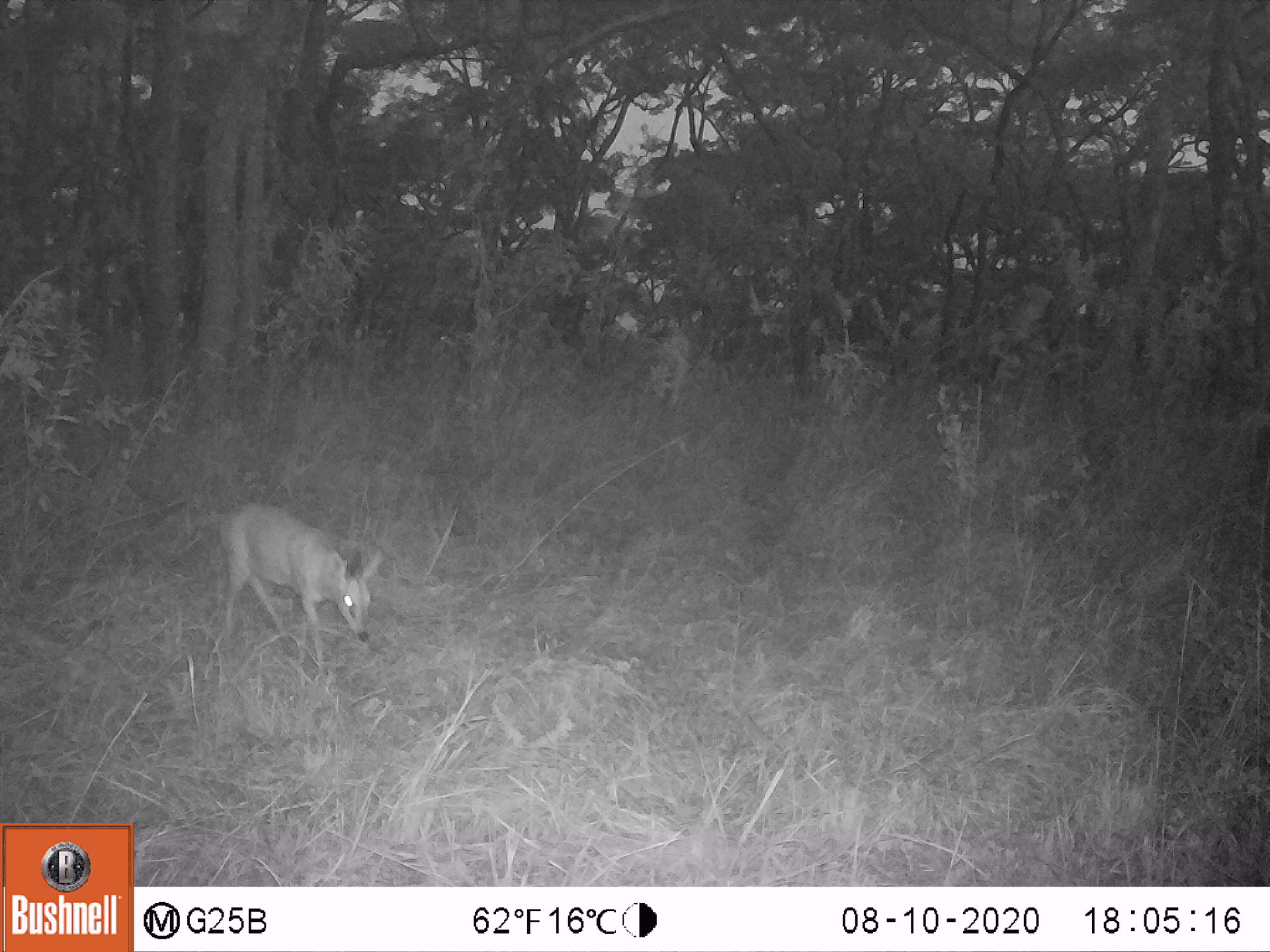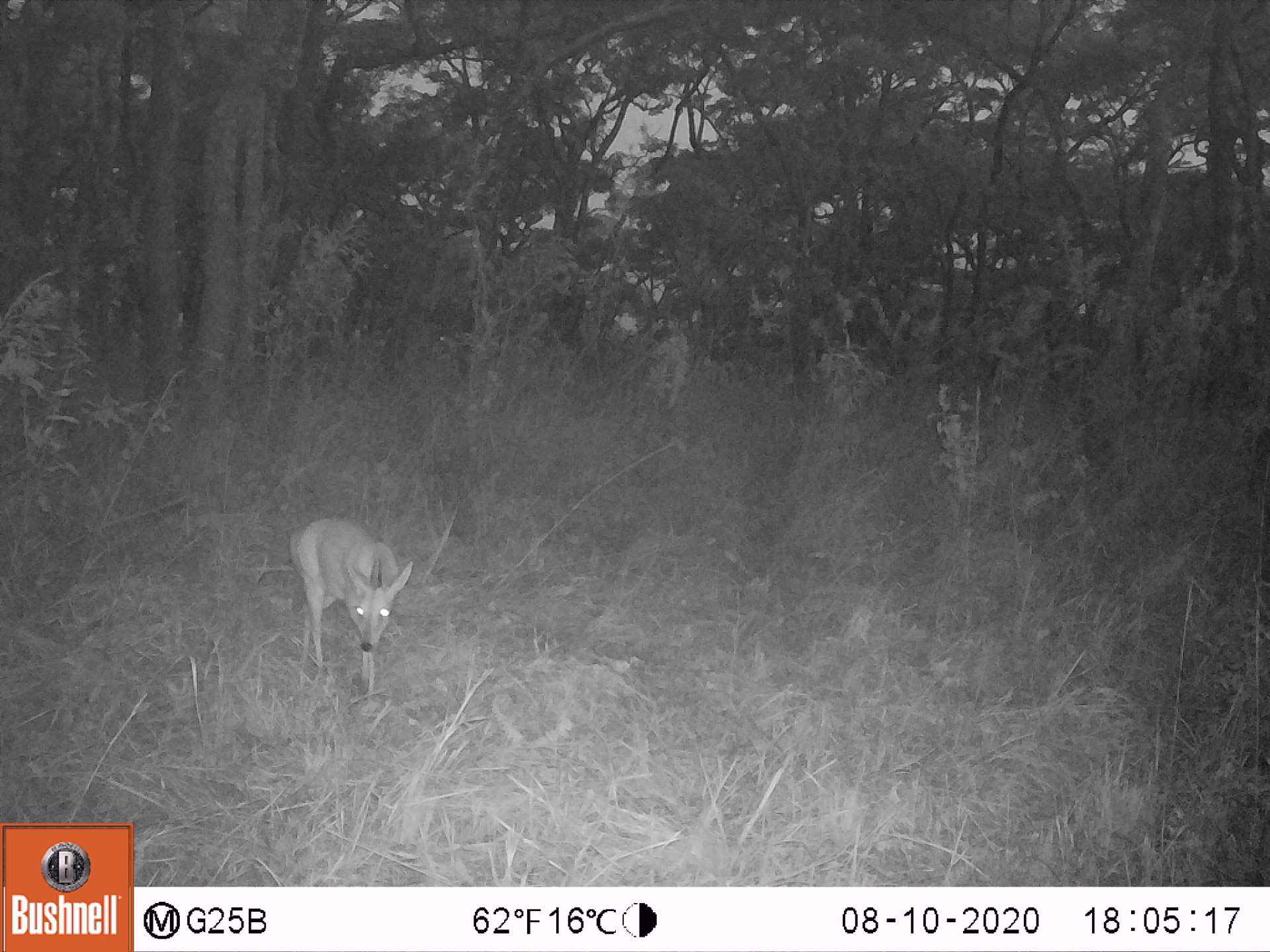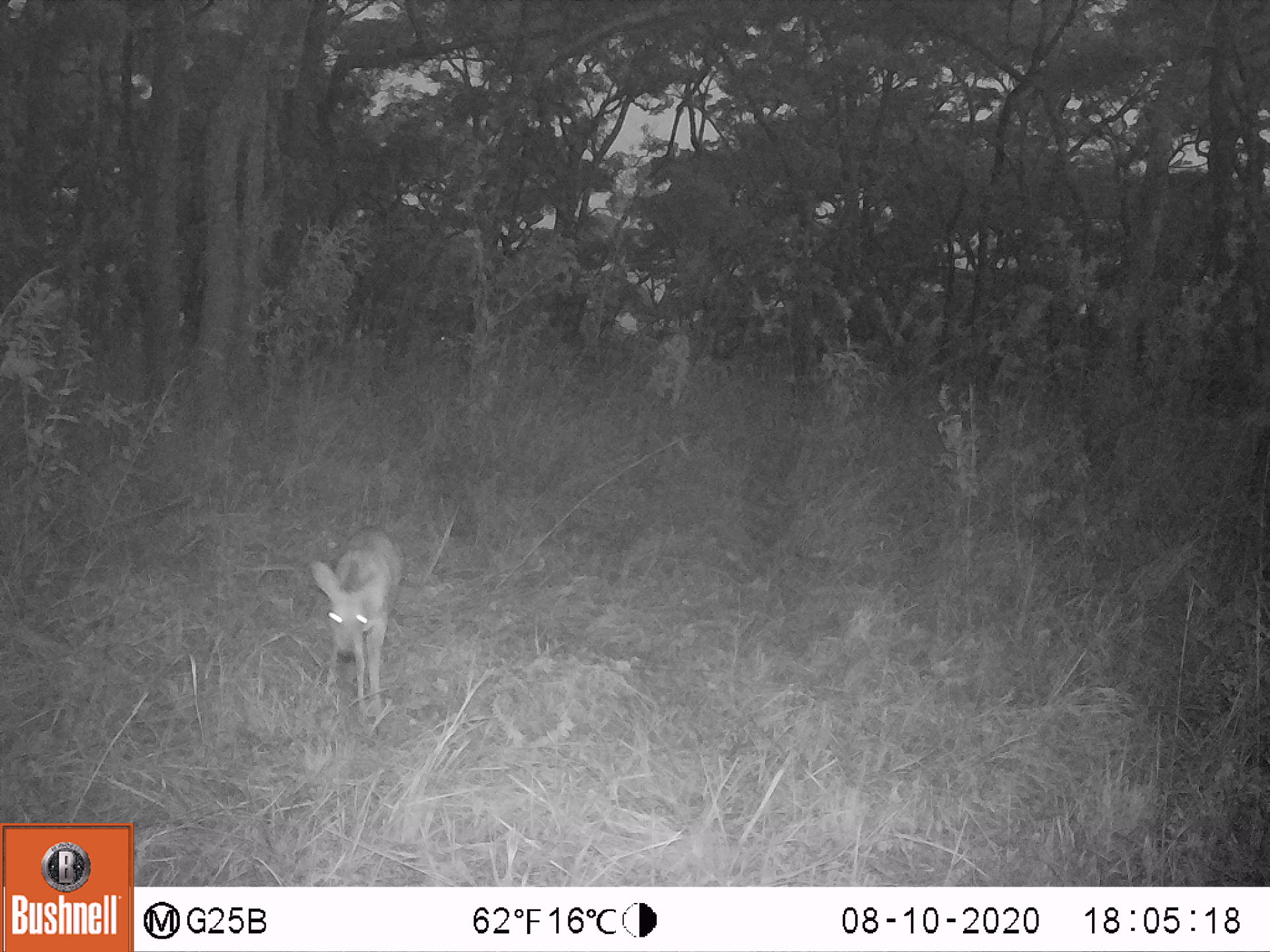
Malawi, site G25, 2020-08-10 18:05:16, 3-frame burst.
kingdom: Animalia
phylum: Chordata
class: Mammalia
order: Artiodactyla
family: Bovidae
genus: Sylvicapra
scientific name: Sylvicapra grimmia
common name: common duiker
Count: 1.